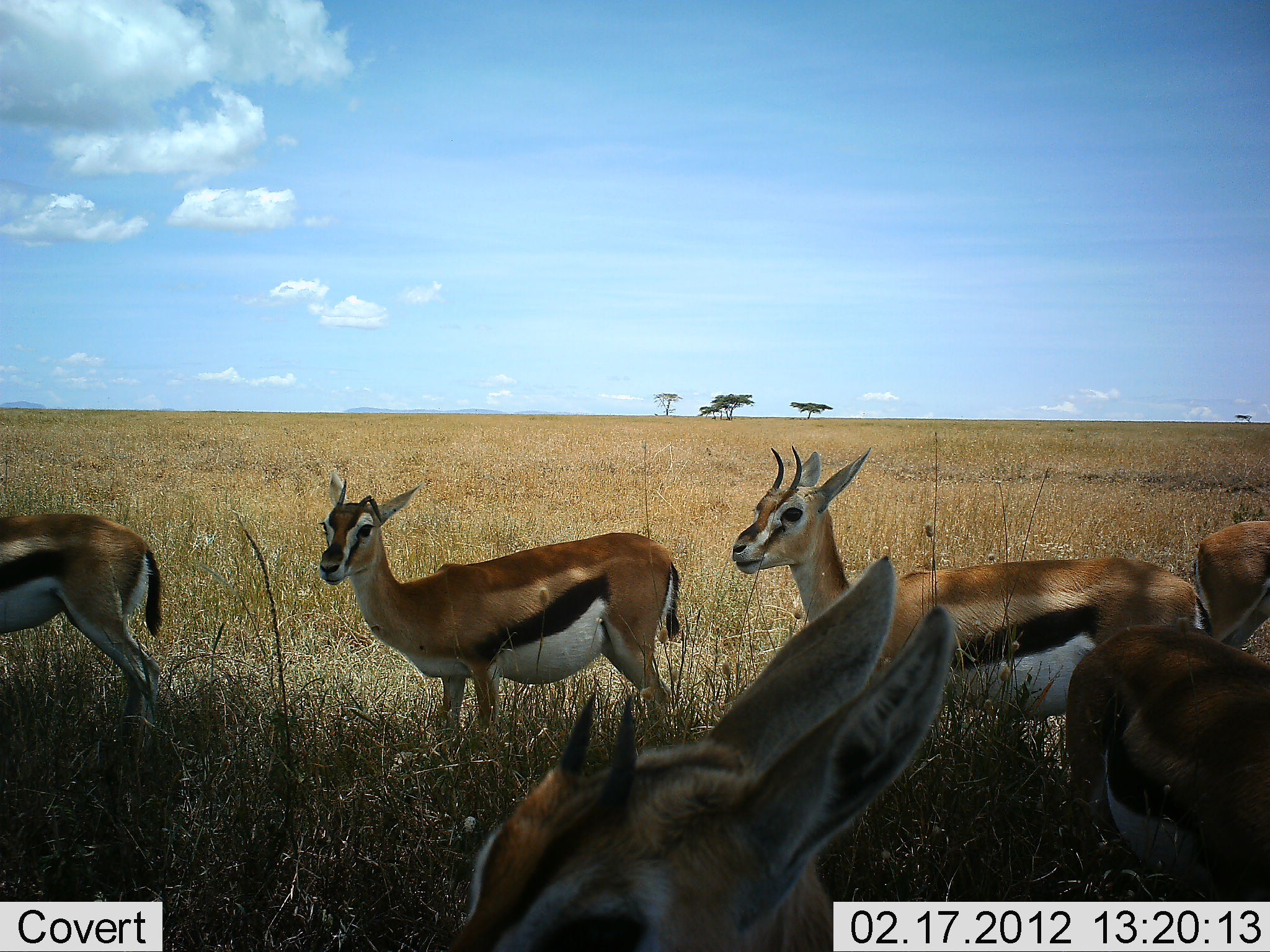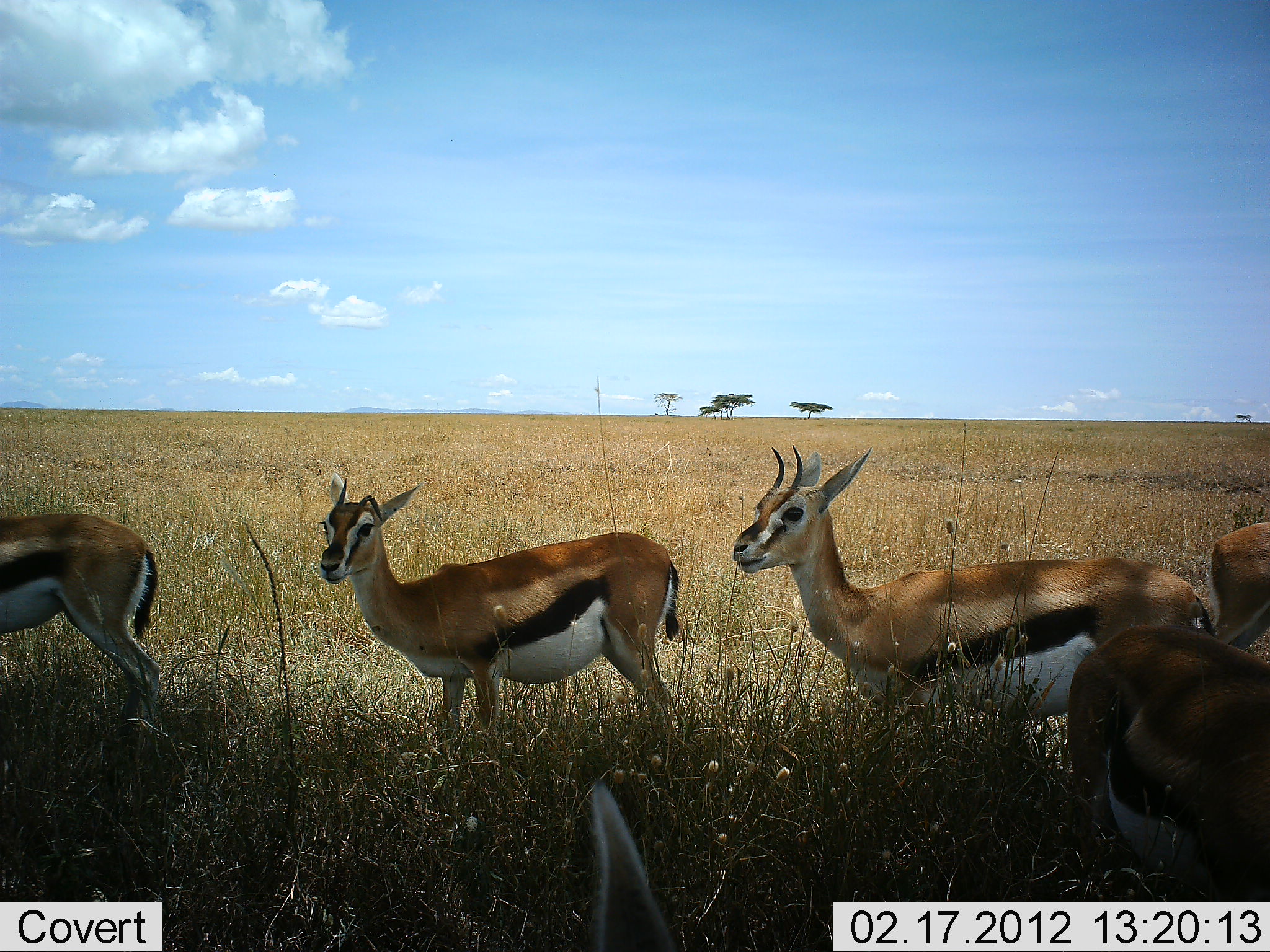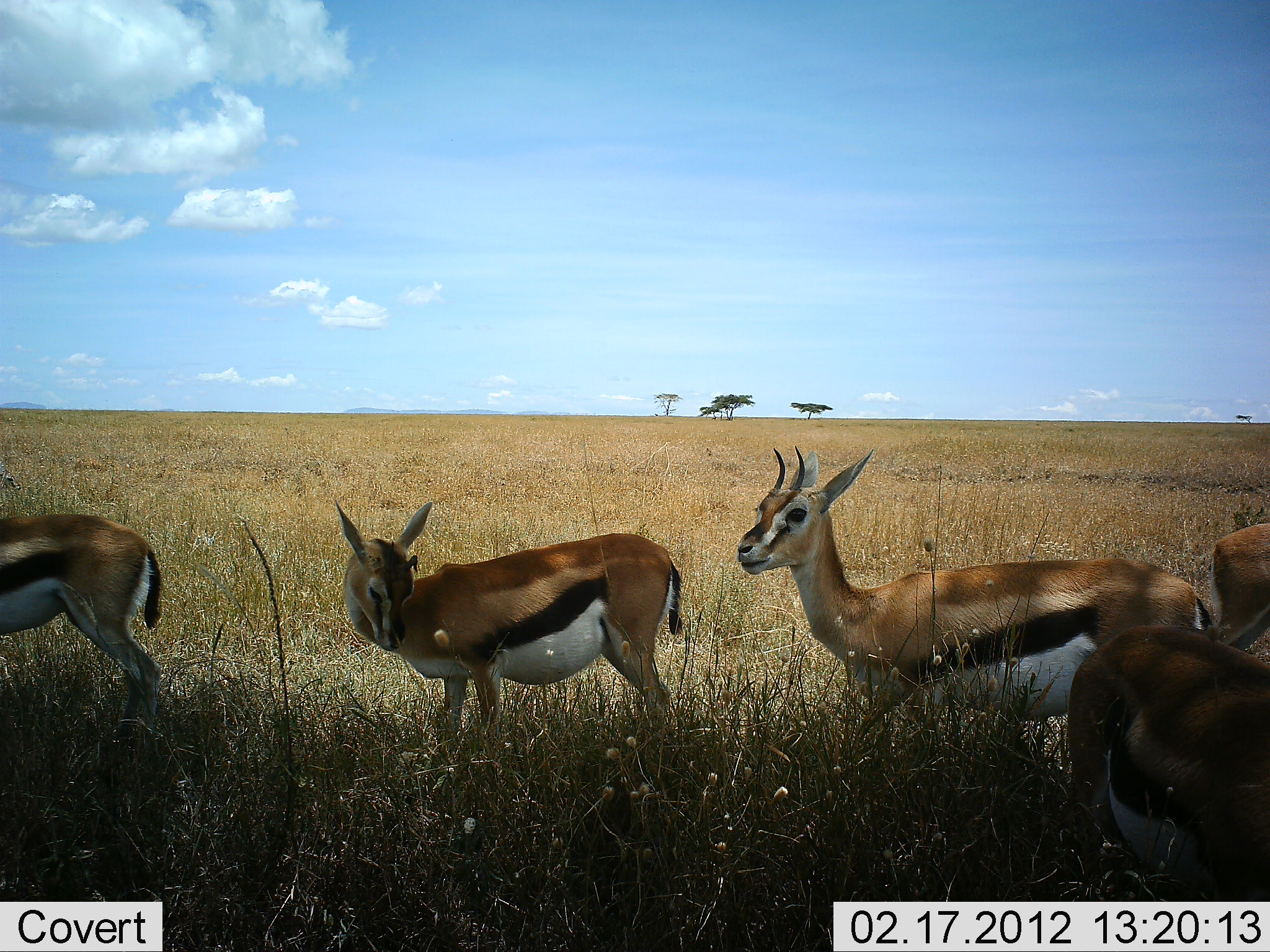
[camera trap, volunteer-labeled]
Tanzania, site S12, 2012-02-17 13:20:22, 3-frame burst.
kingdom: Animalia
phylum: Chordata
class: Mammalia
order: Artiodactyla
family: Bovidae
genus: Eudorcas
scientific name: Eudorcas thomsonii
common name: thomson's gazelle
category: gazellethomsons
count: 6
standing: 91%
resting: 6%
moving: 9%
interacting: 3%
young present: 6%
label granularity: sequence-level